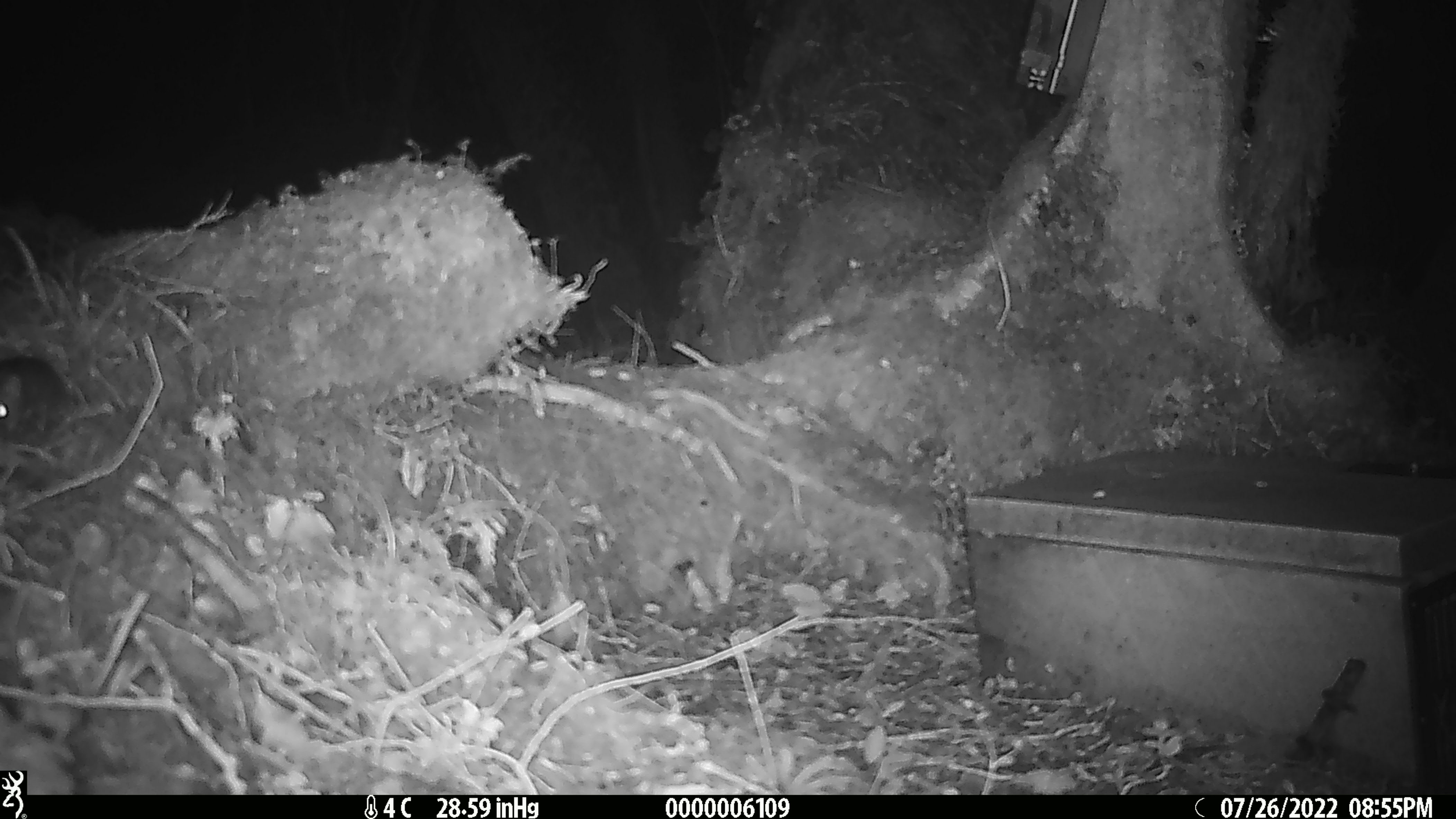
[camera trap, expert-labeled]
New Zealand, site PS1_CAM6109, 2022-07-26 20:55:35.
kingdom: Animalia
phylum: Chordata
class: Mammalia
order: Rodentia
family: Muridae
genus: Mus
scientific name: Mus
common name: mouse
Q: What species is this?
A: Mouse (Mus).